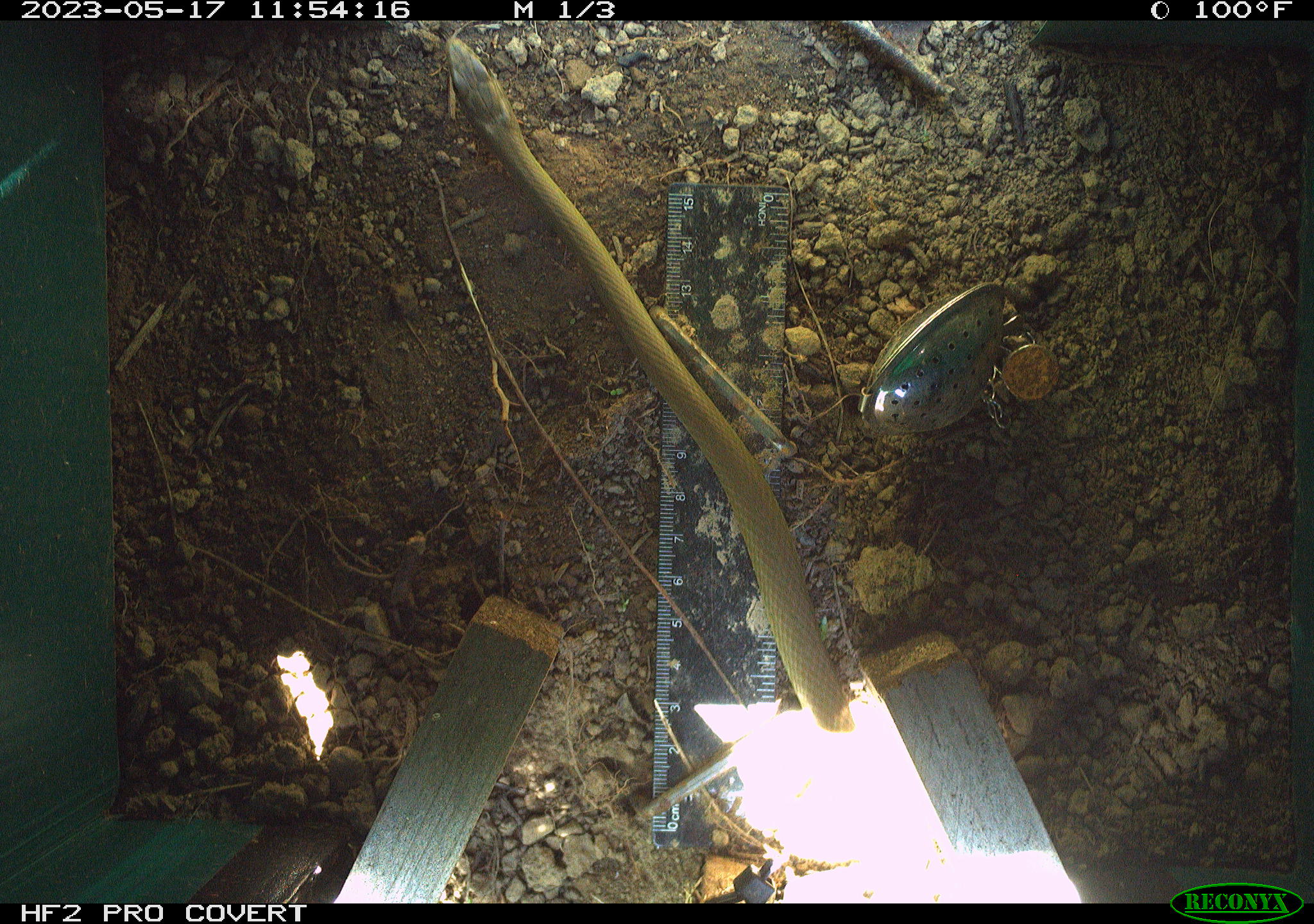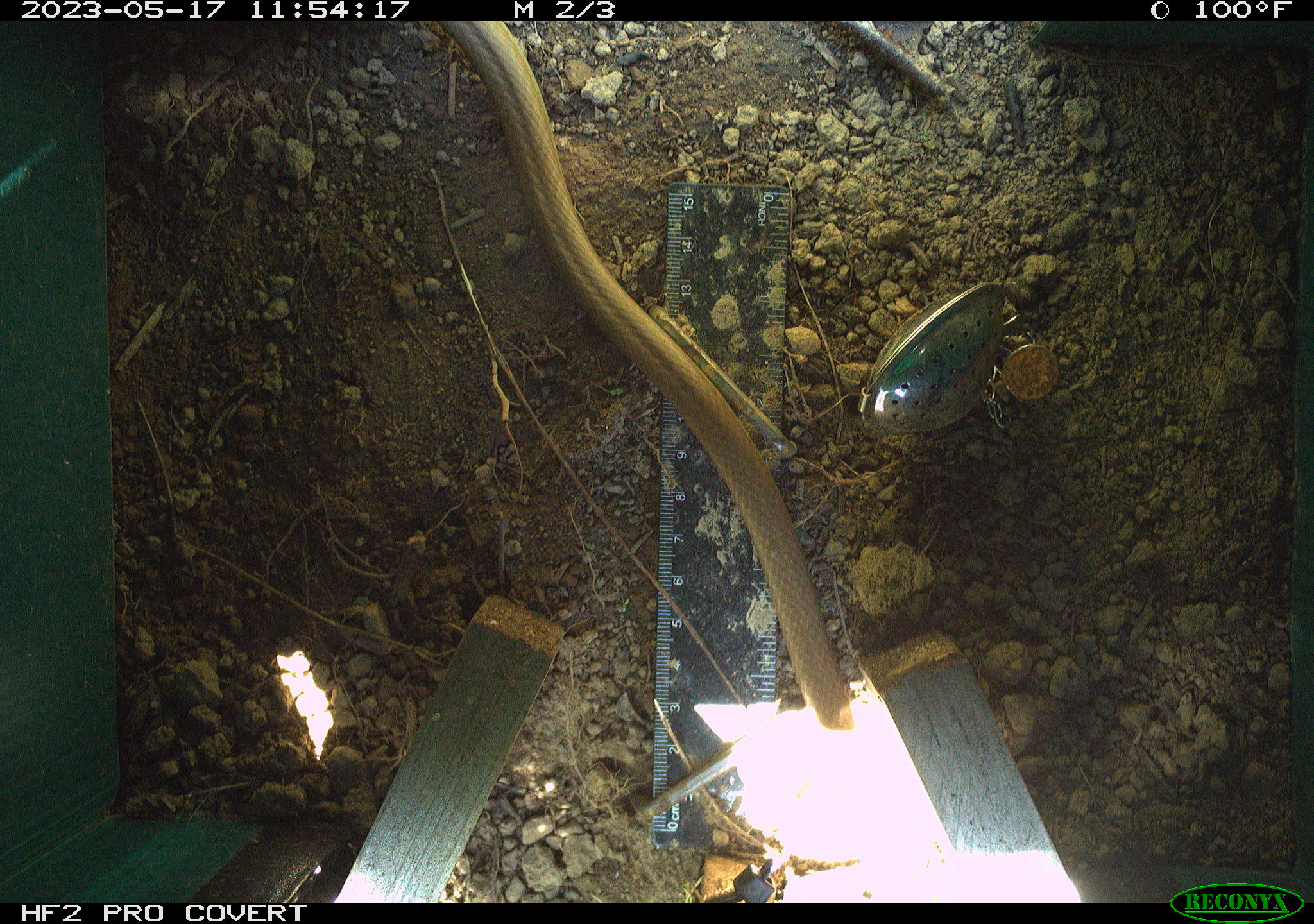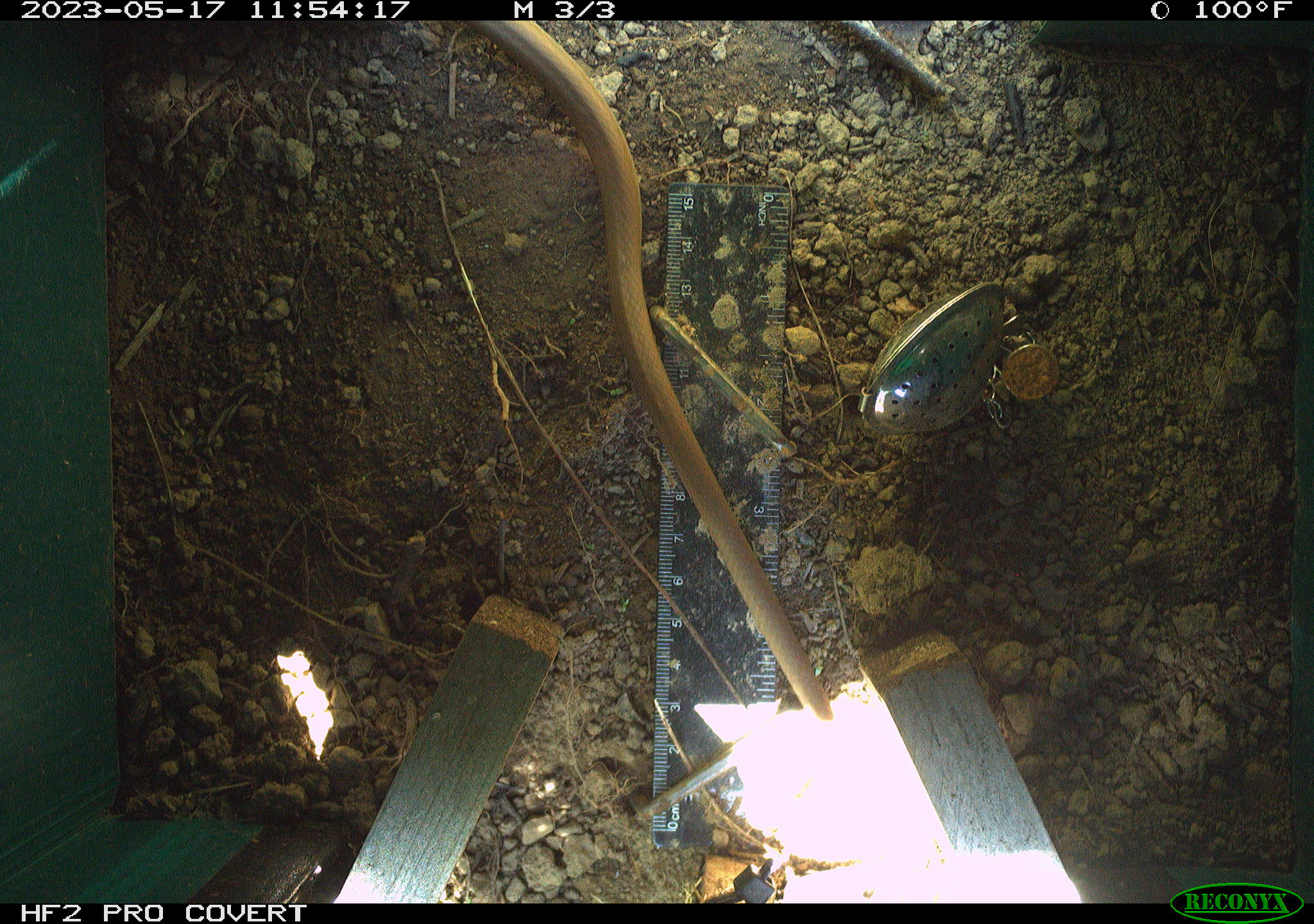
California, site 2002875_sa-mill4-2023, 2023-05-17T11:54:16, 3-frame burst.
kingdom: Animalia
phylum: Chordata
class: Reptilia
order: Squamata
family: Colubridae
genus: Coluber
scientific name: Coluber constrictor mormon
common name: western yellow-bellied racer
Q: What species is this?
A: Western yellow-bellied racer (Coluber constrictor mormon).